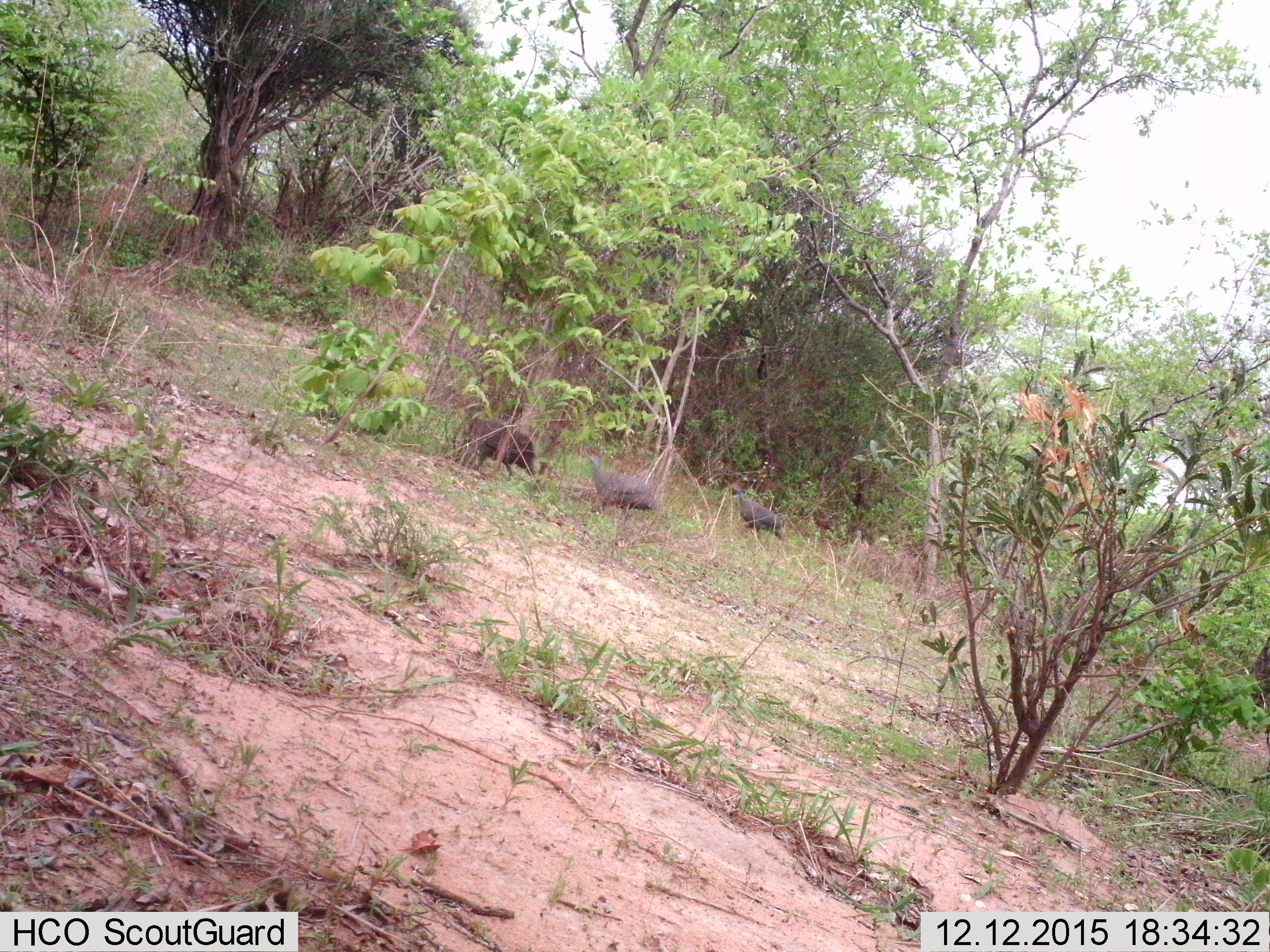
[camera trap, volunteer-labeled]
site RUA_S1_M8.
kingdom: Animalia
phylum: Chordata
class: Aves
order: Galliformes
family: Numididae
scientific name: Numididae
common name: guineafowl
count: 3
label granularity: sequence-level